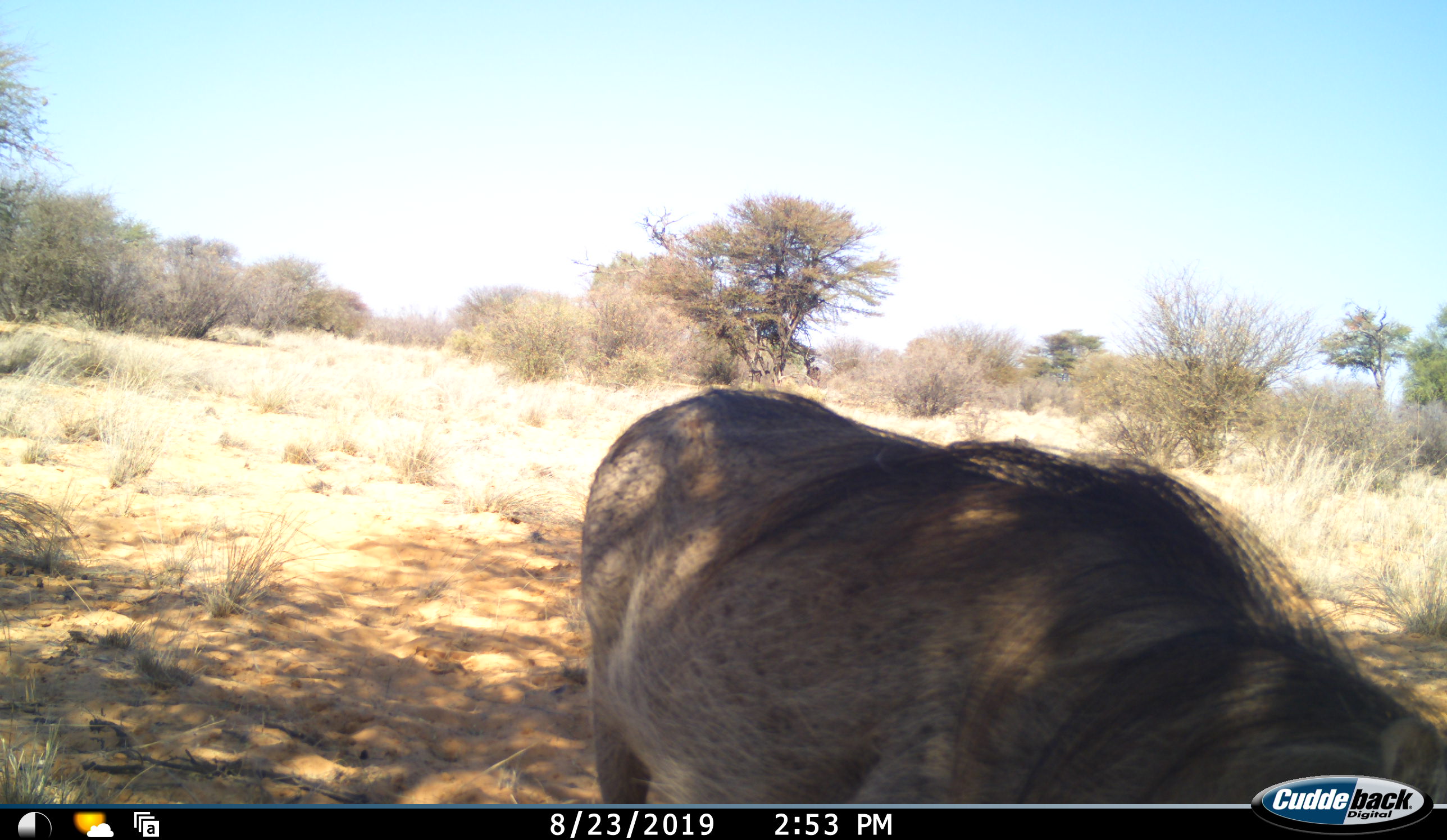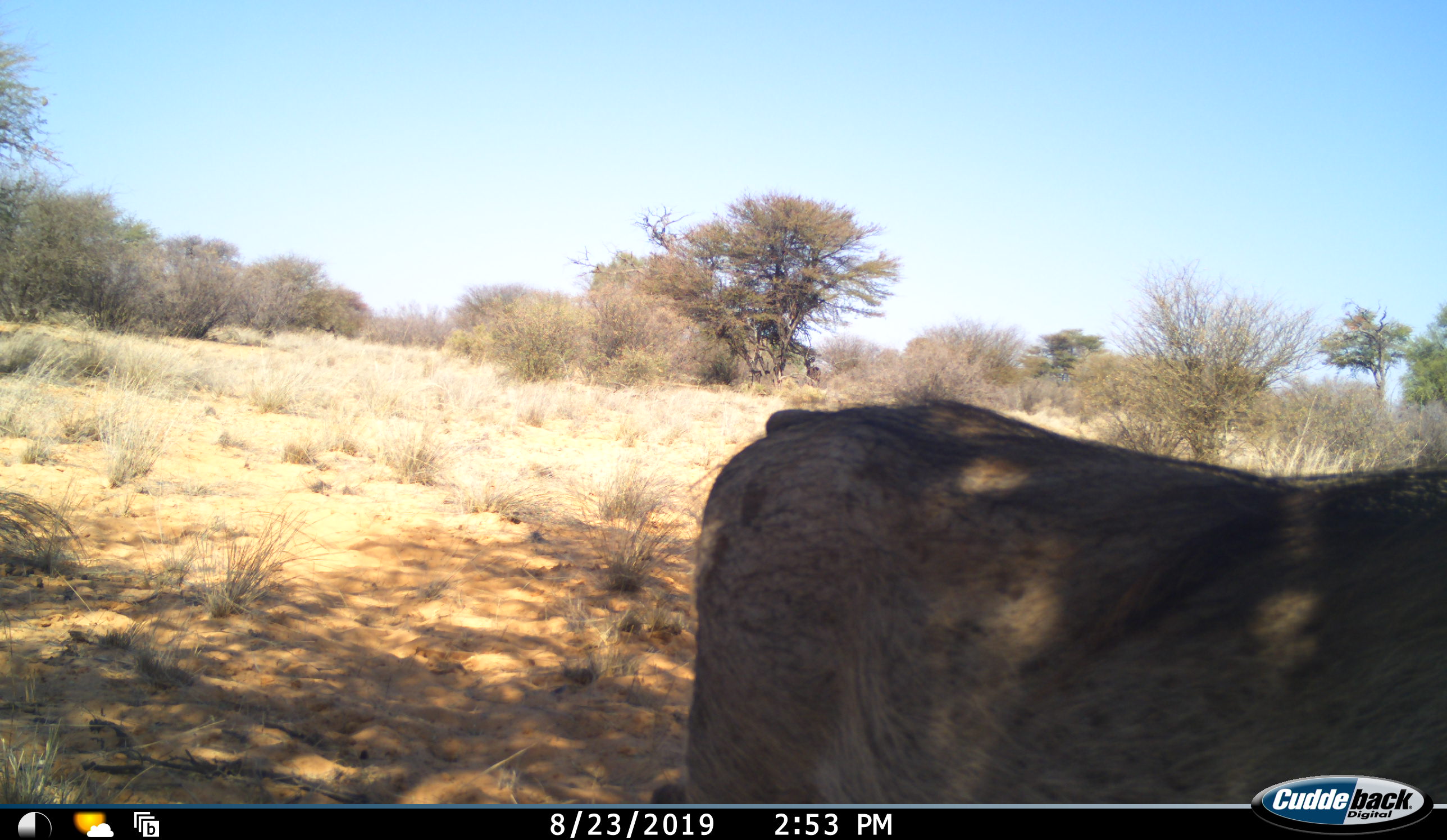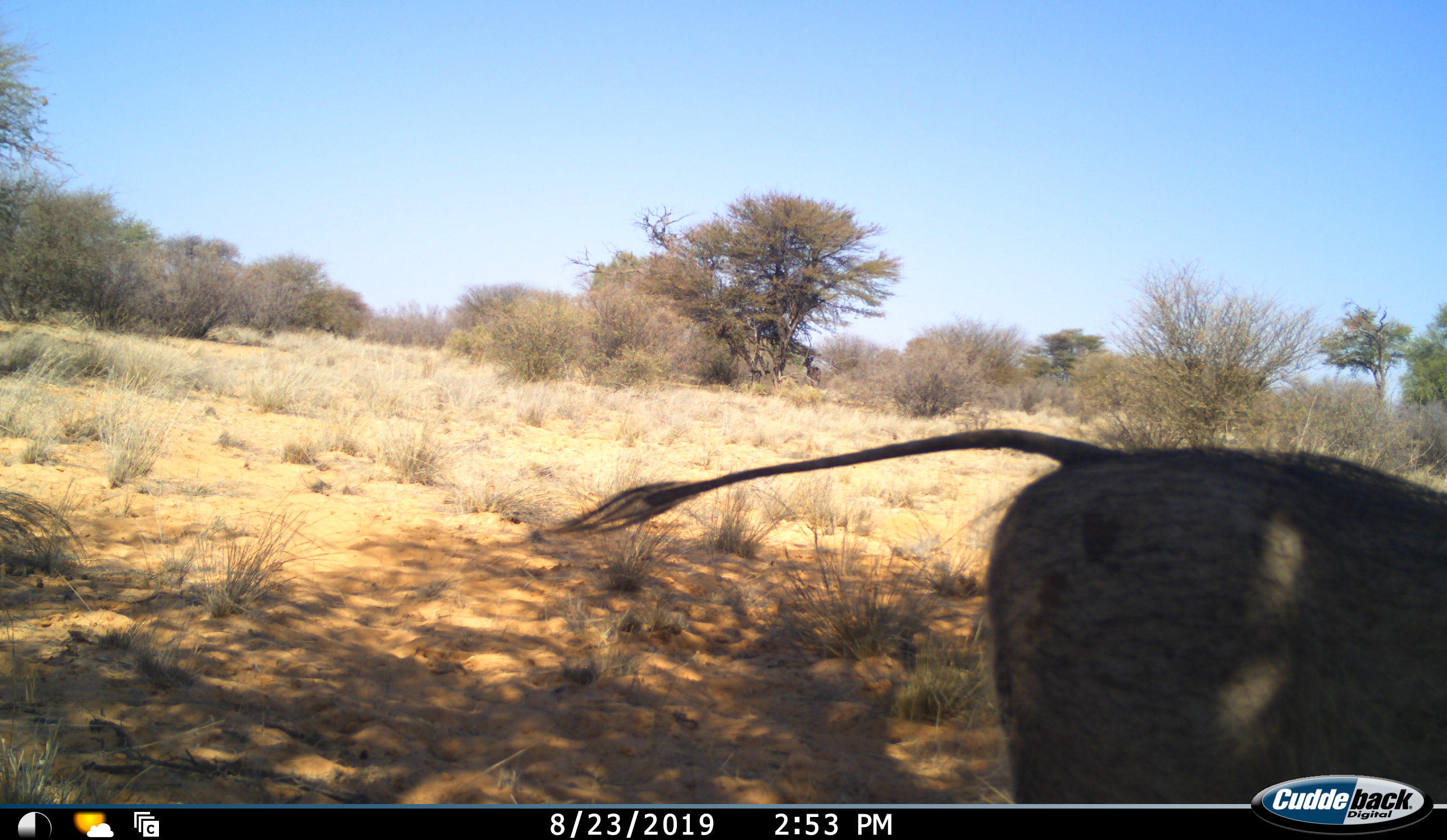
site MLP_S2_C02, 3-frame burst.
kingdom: Animalia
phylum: Chordata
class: Mammalia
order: Artiodactyla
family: Suidae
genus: Phacochoerus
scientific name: Phacochoerus africanus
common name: warthog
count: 1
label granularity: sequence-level